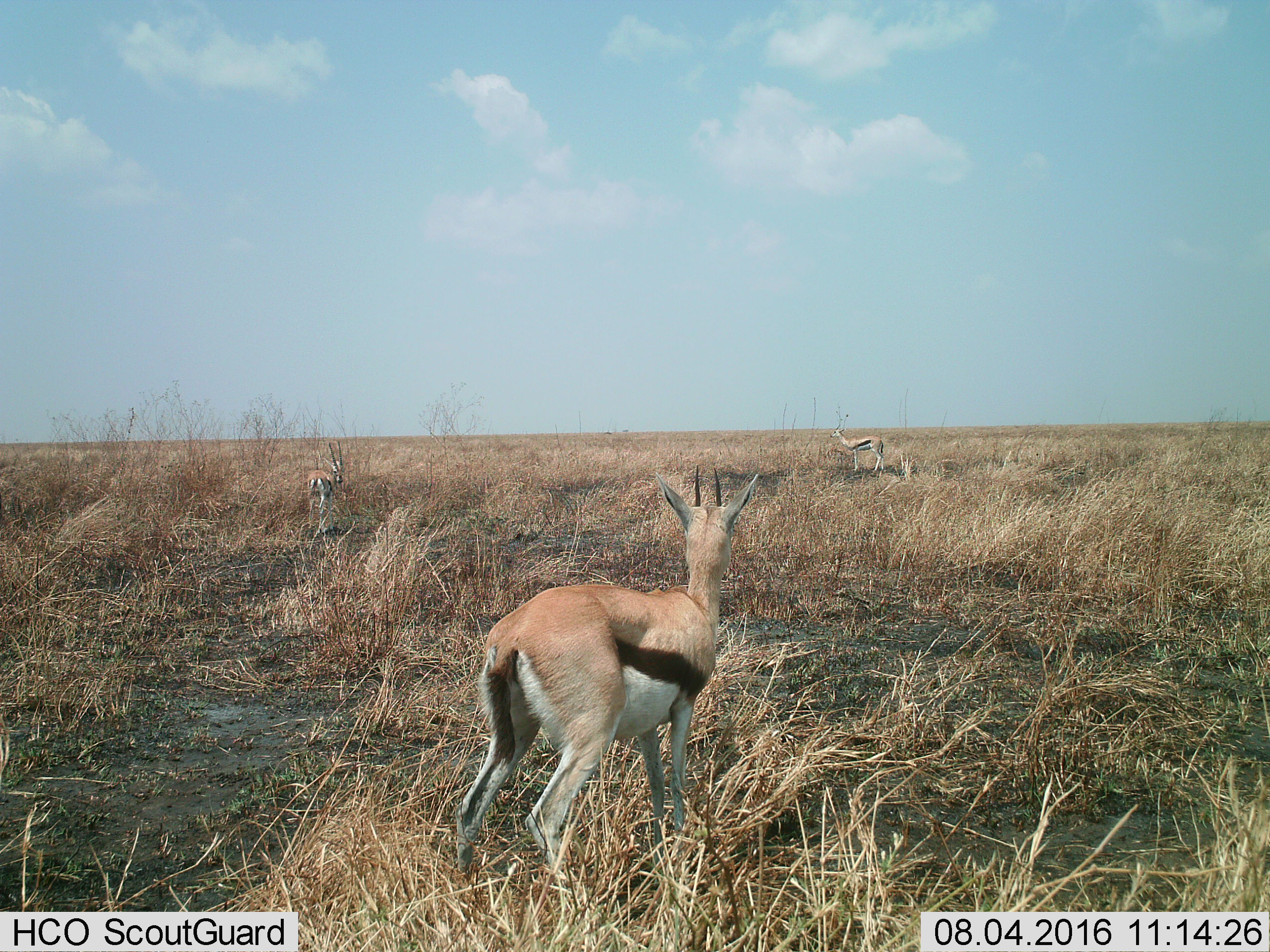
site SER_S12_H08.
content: unidentified animal